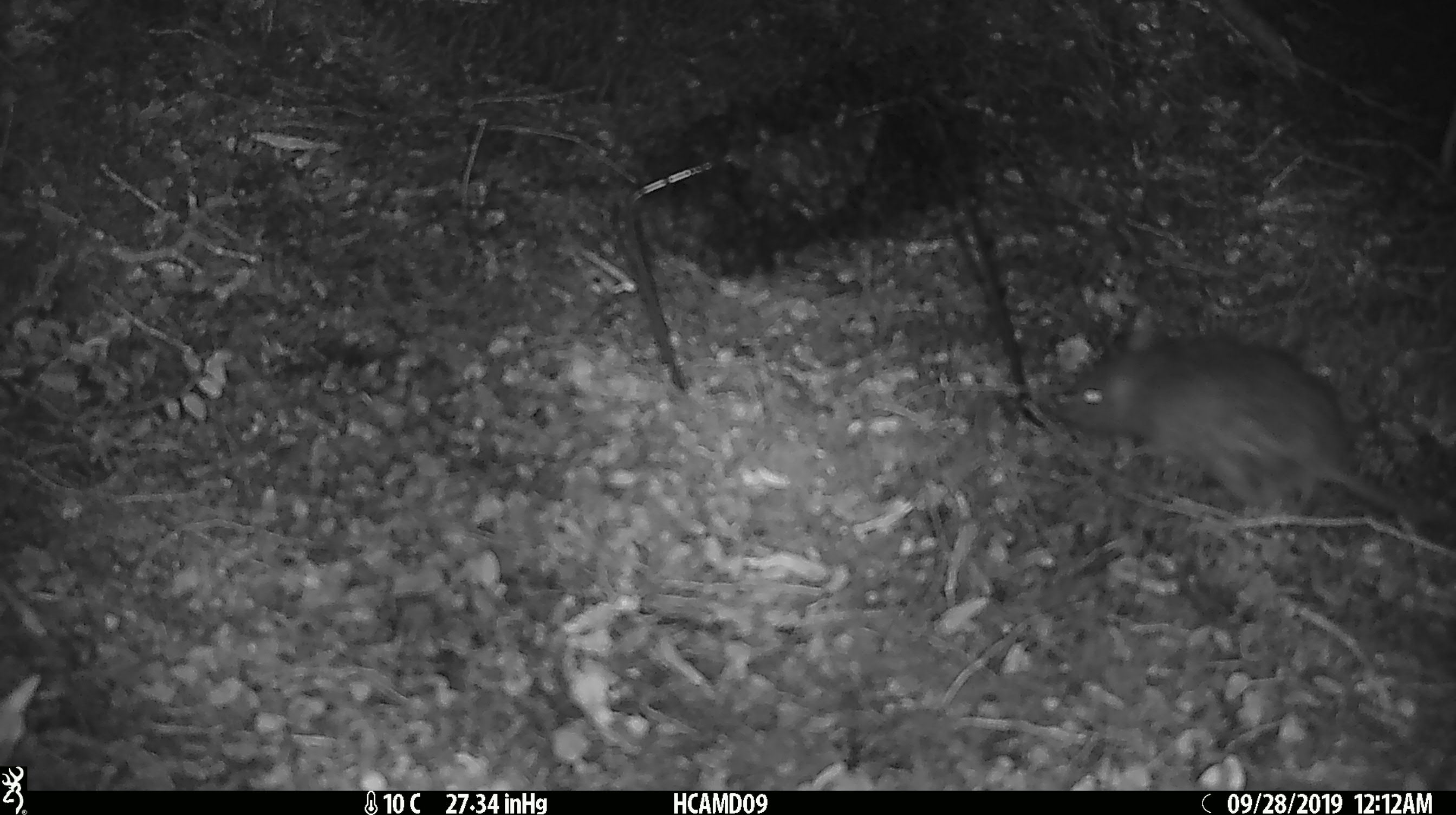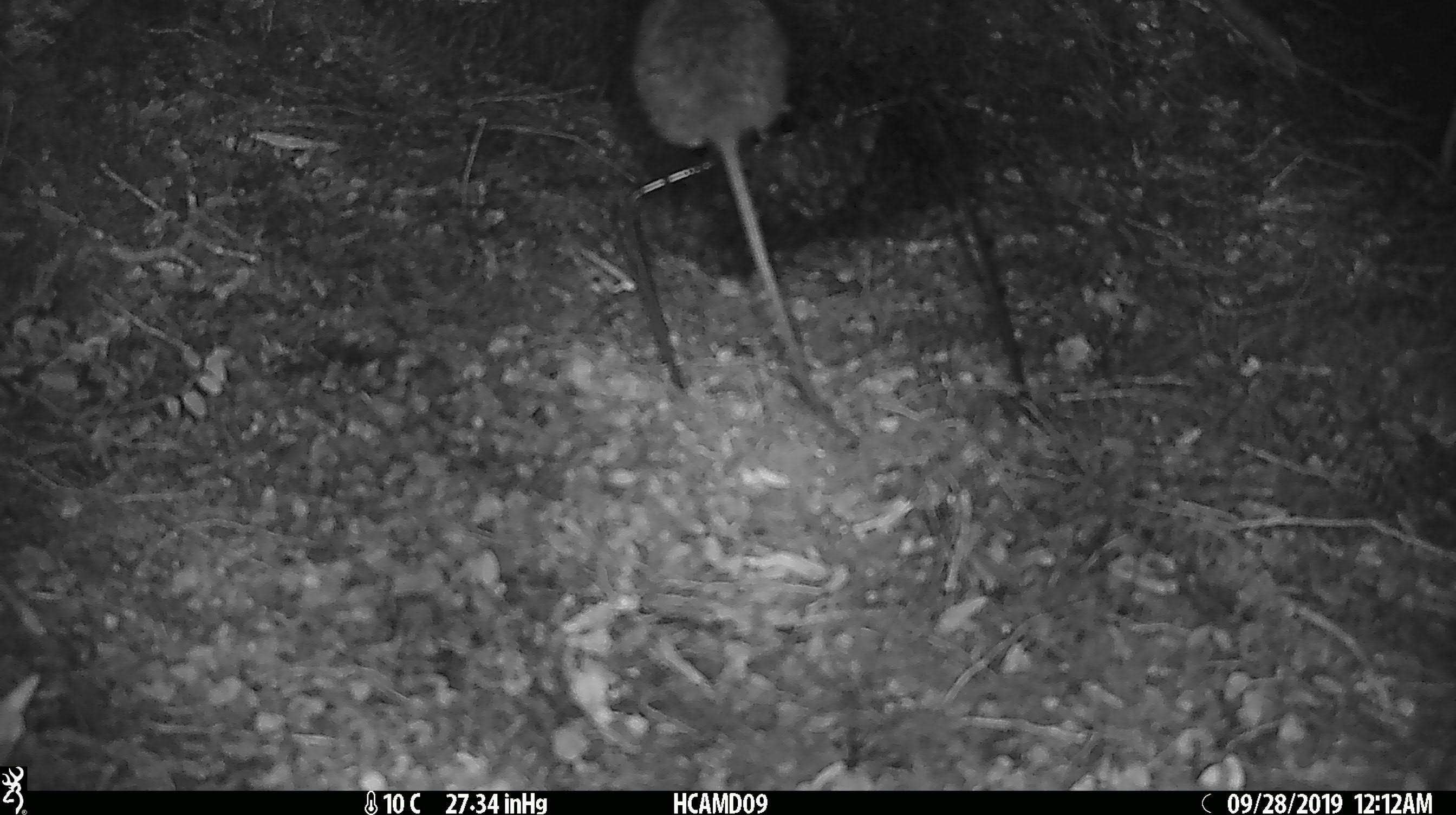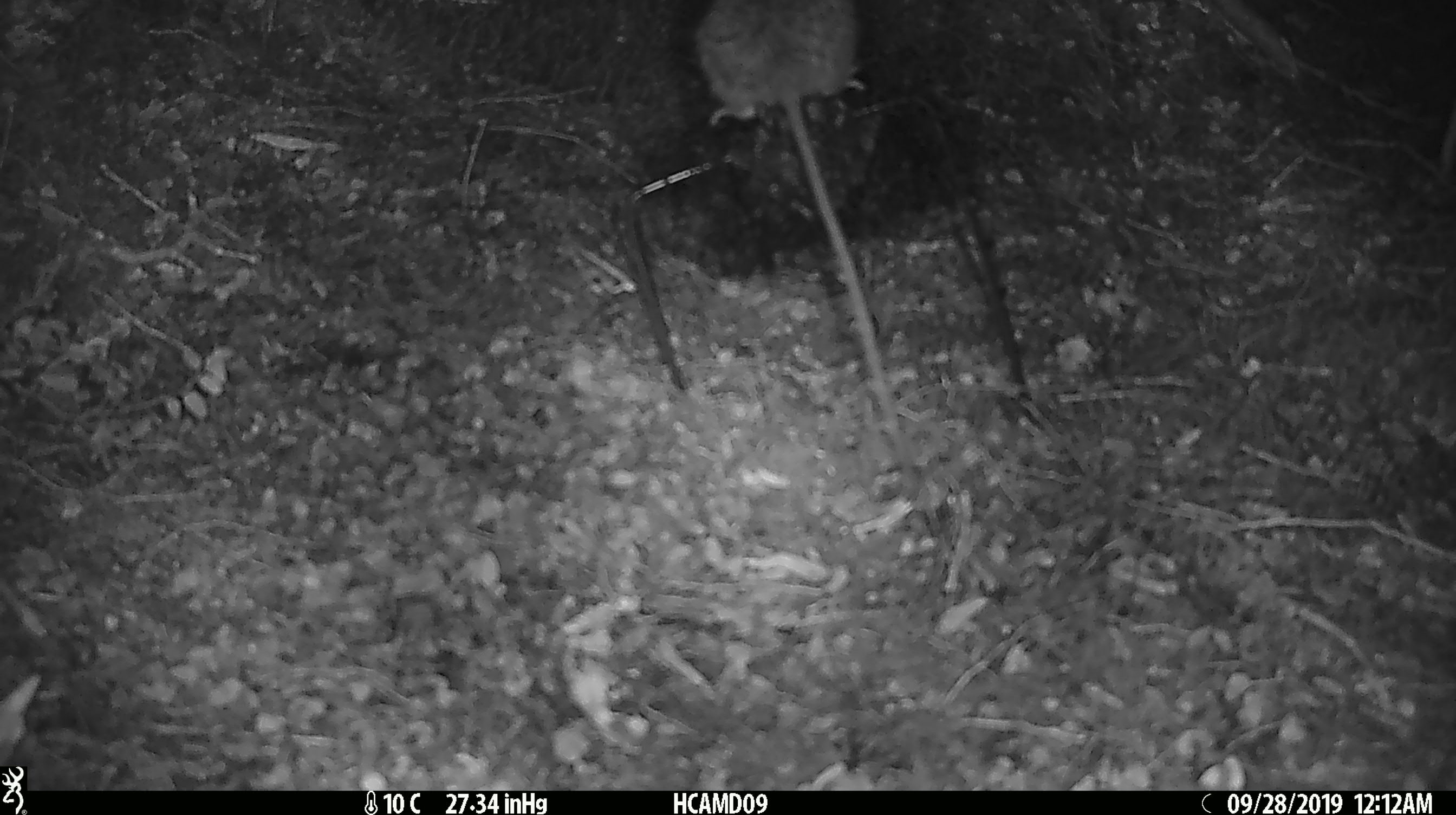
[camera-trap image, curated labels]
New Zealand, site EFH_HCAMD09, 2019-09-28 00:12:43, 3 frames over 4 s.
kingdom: Animalia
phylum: Chordata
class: Mammalia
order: Rodentia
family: Muridae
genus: Rattus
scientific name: Rattus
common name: rat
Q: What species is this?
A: Rat (Rattus).